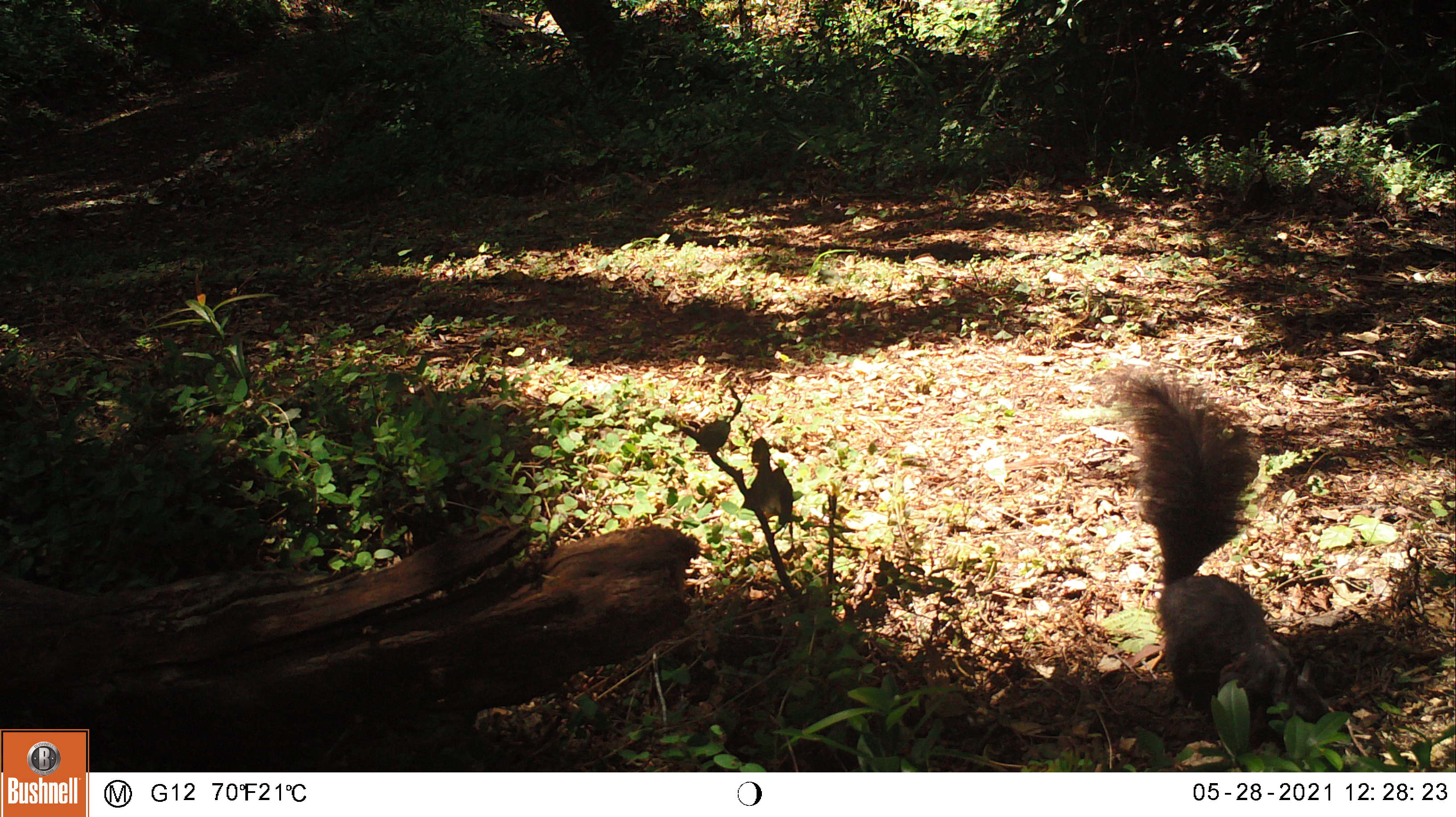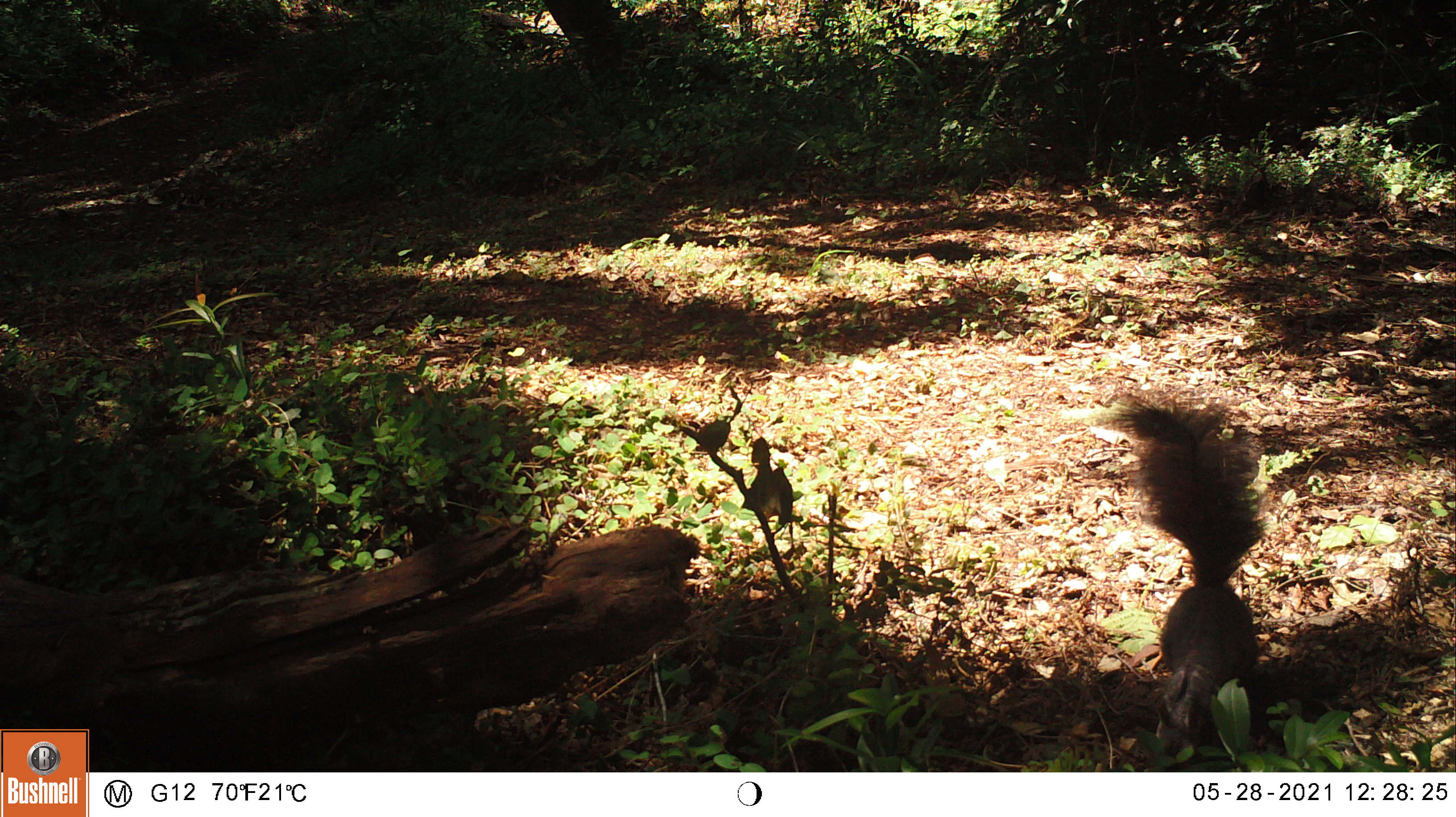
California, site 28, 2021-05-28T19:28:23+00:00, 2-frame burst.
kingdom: Animalia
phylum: Chordata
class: Mammalia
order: Rodentia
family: Sciuridae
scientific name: Sciuridae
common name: squirrel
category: unknown squirrel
Unknown squirrel (squirrel) (Sciuridae).